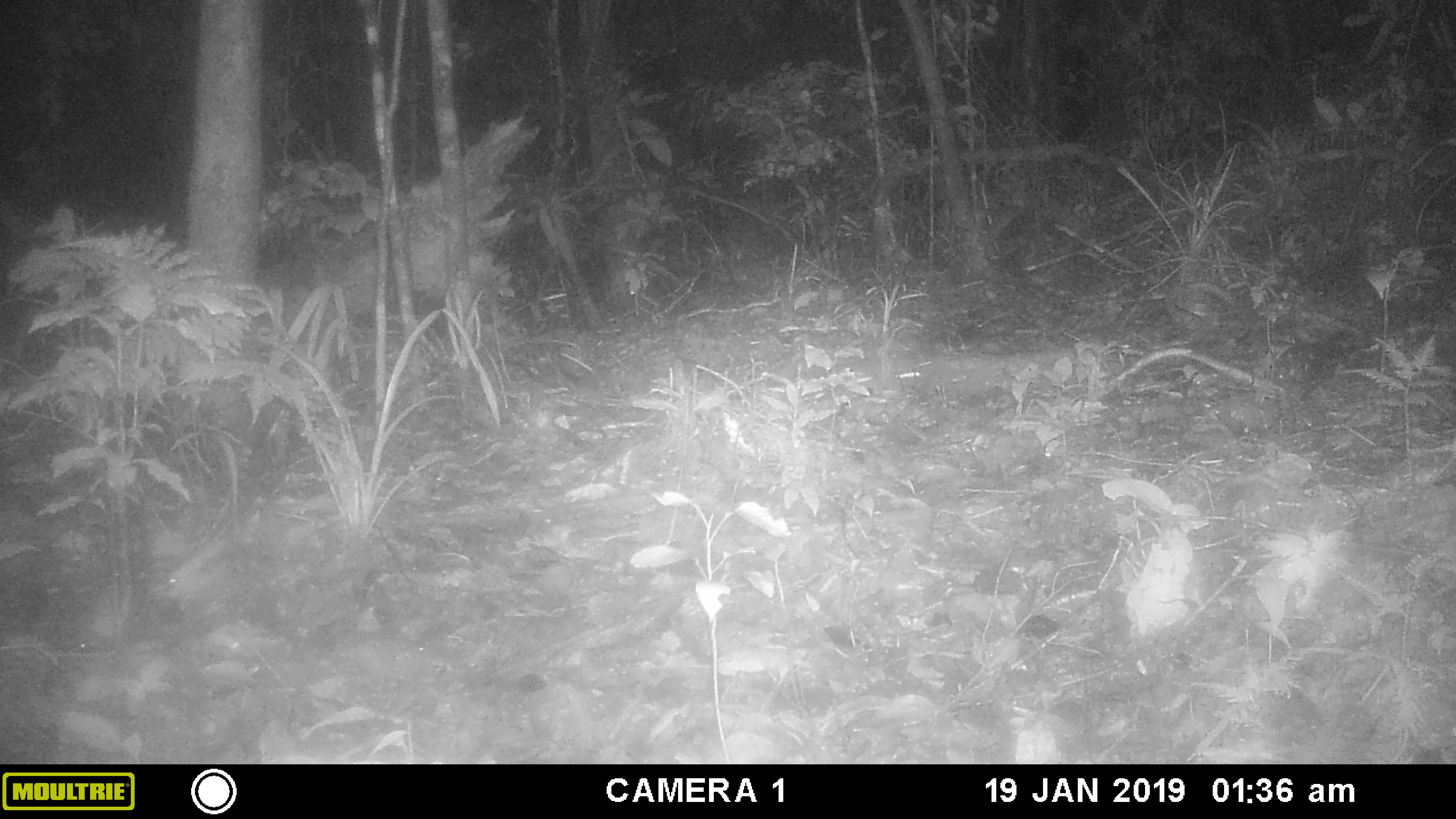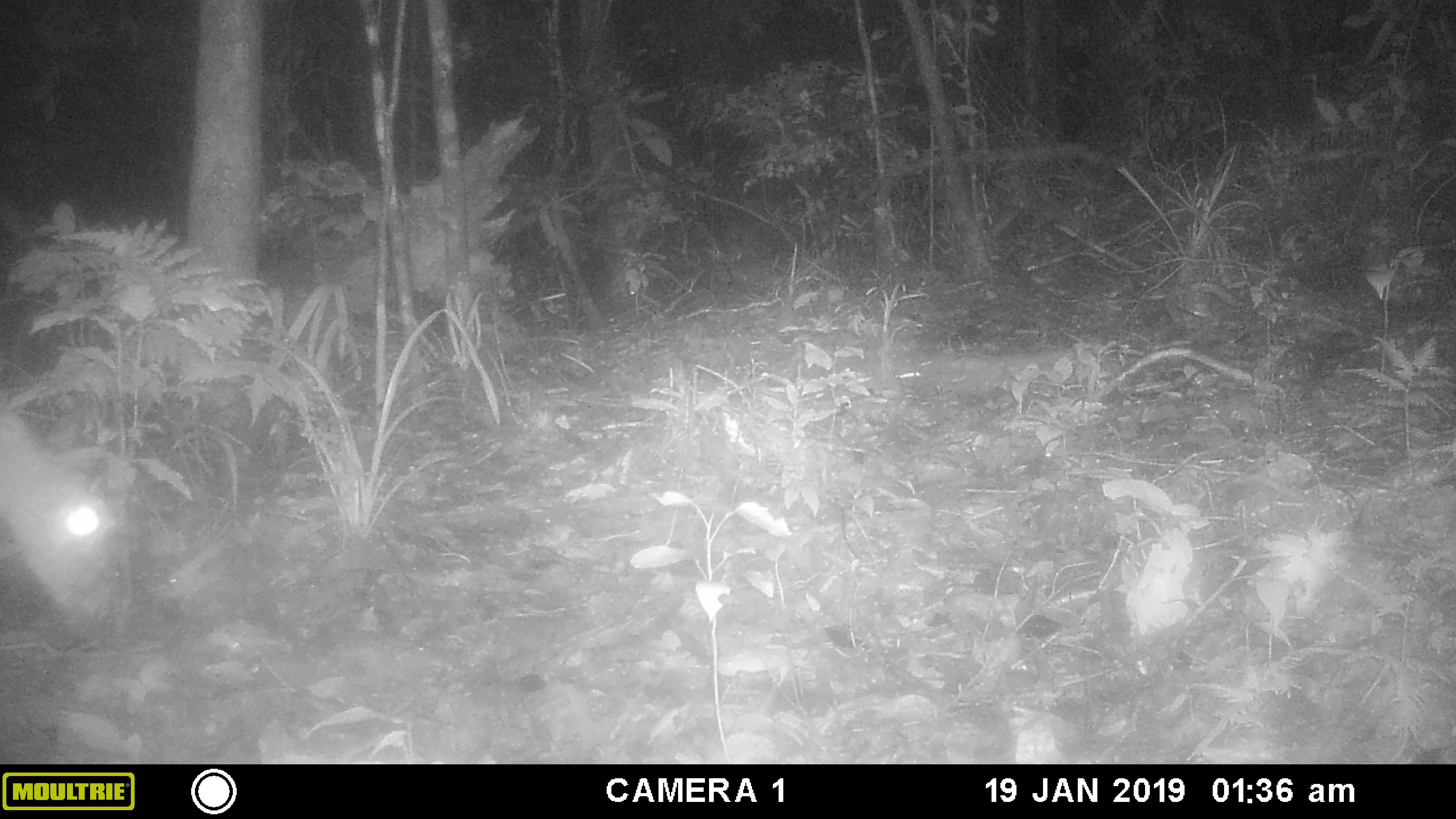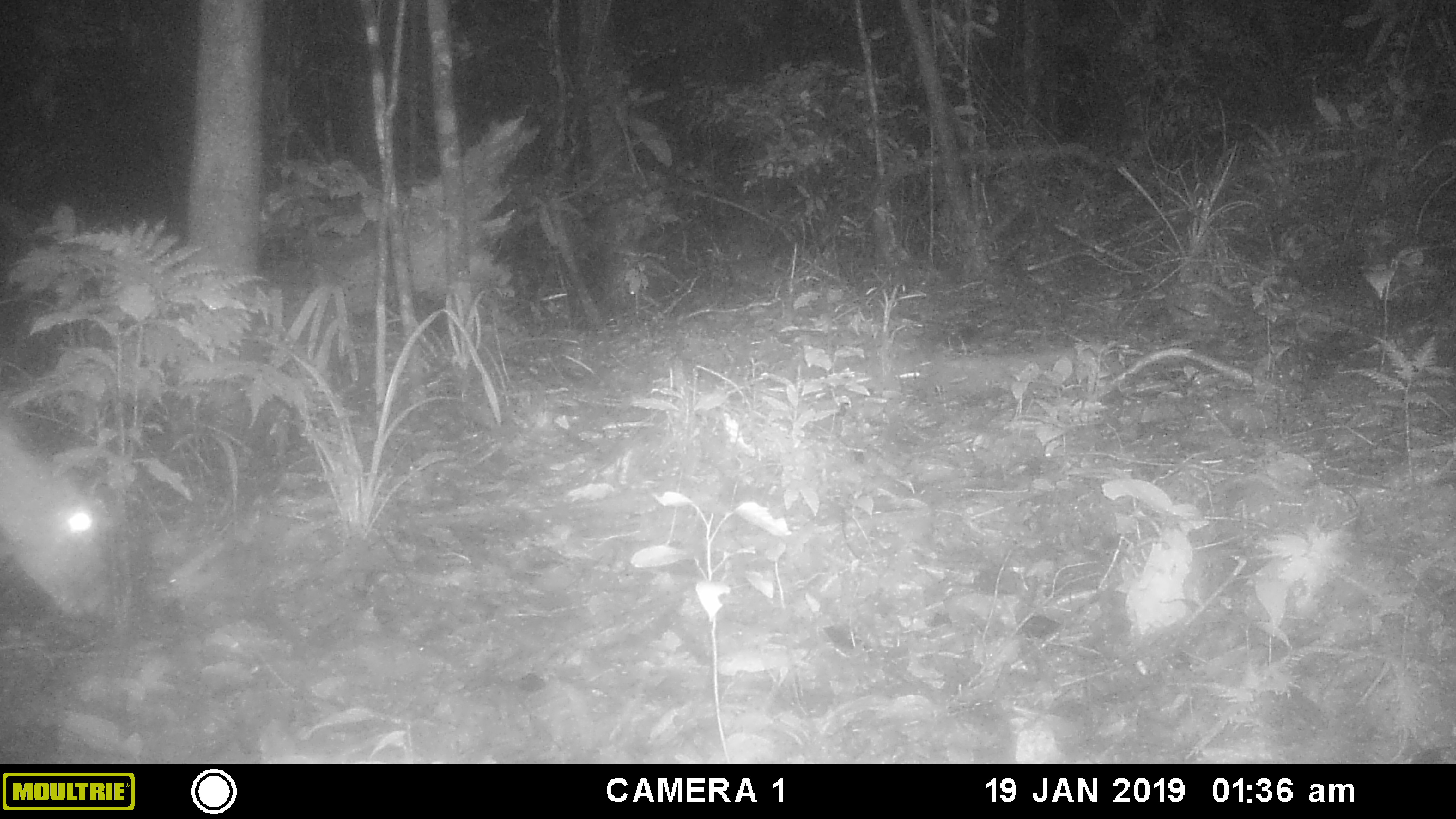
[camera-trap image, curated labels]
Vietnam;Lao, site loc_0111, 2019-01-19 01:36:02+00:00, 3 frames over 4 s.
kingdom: Animalia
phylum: Chordata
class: Mammalia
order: Artiodactyla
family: Cervidae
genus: Muntiacus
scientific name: Muntiacus vuquangensis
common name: large-antlered muntjac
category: large antlered muntjac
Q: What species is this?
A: Large antlered muntjac (large-antlered muntjac) (Muntiacus vuquangensis).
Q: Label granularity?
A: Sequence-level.